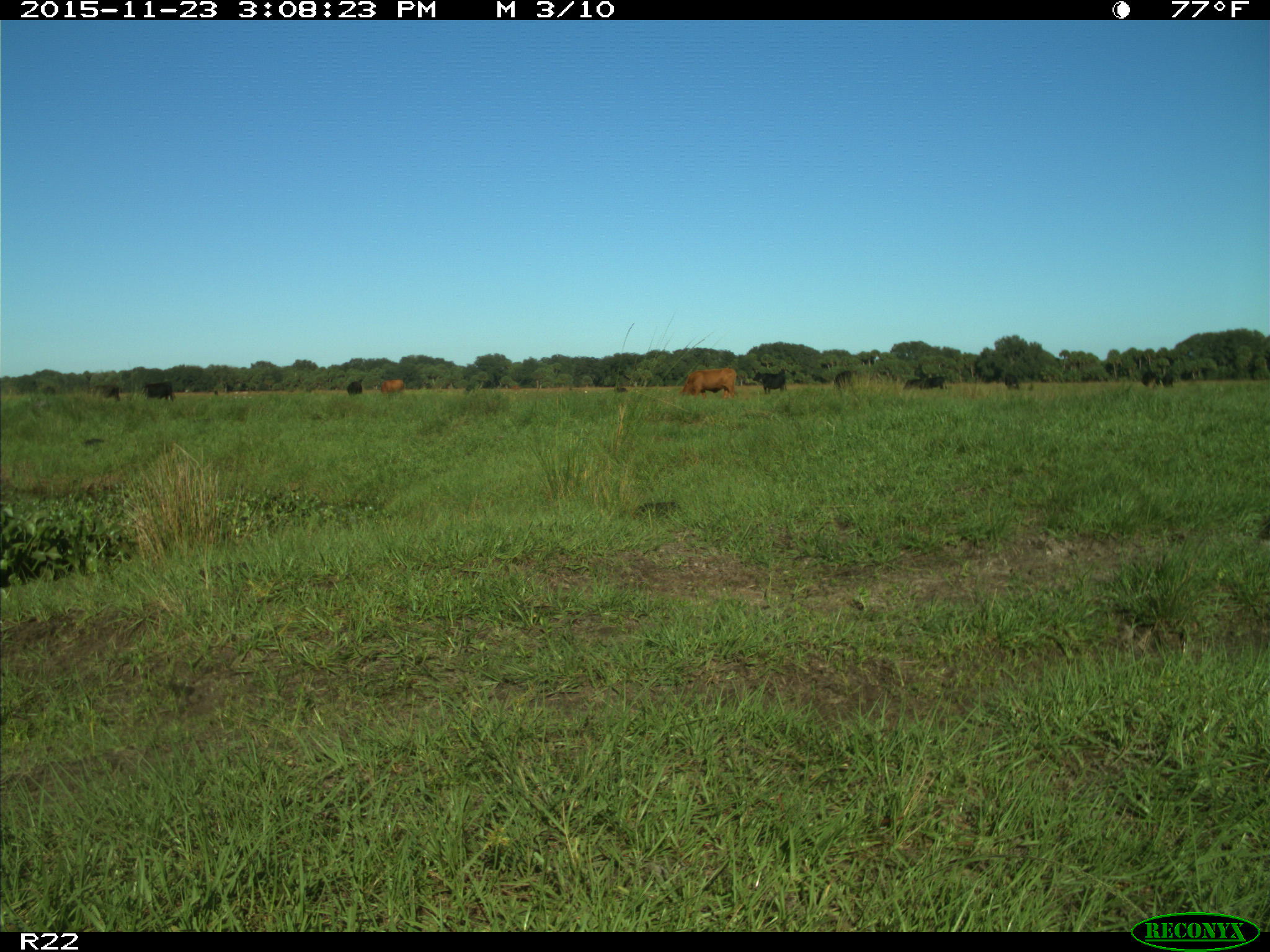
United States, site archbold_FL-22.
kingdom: Animalia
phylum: Chordata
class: Mammalia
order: Artiodactyla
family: Bovidae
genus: Bos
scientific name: Bos taurus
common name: domestic cow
Bos taurus (domestic cow).